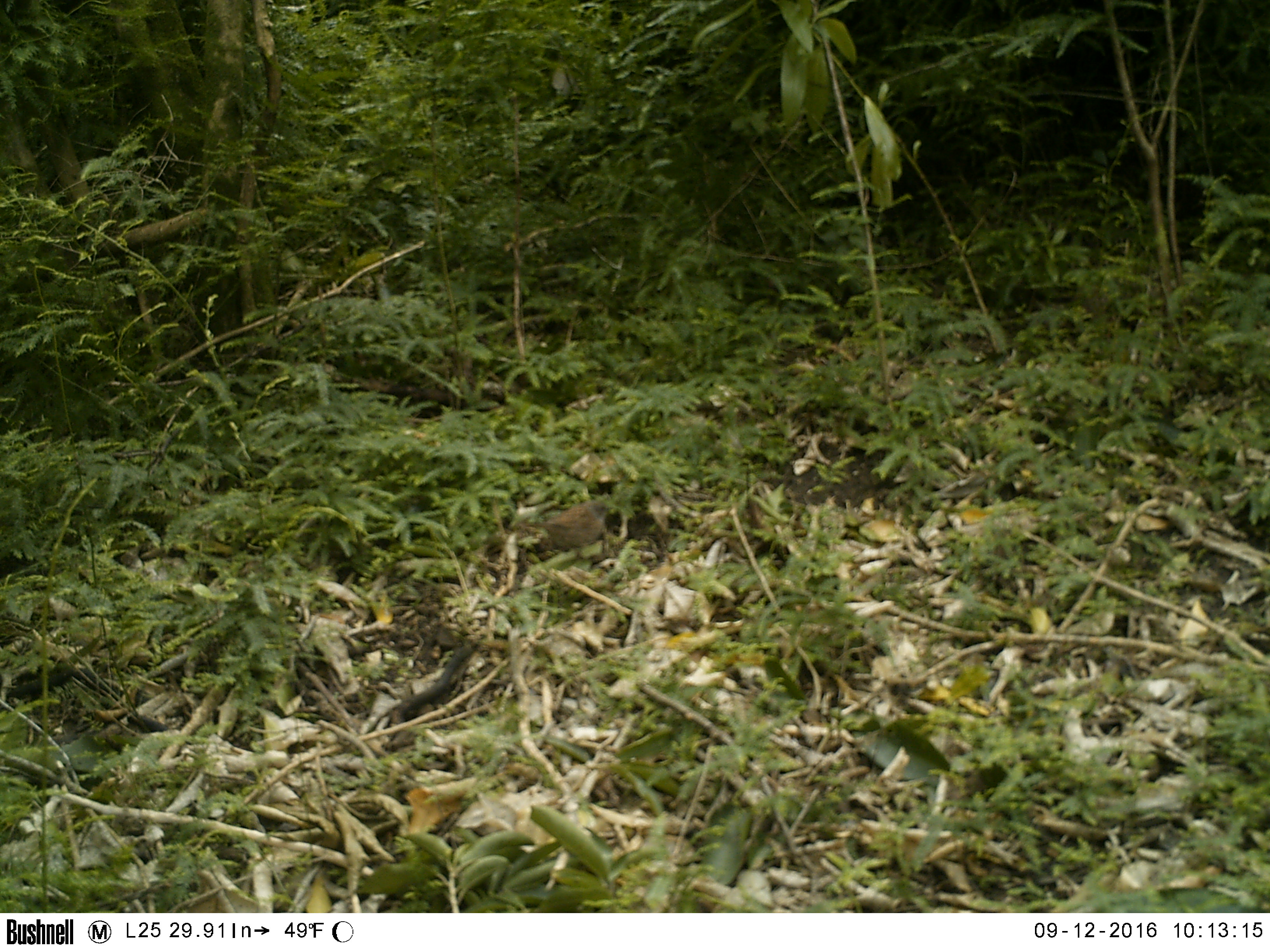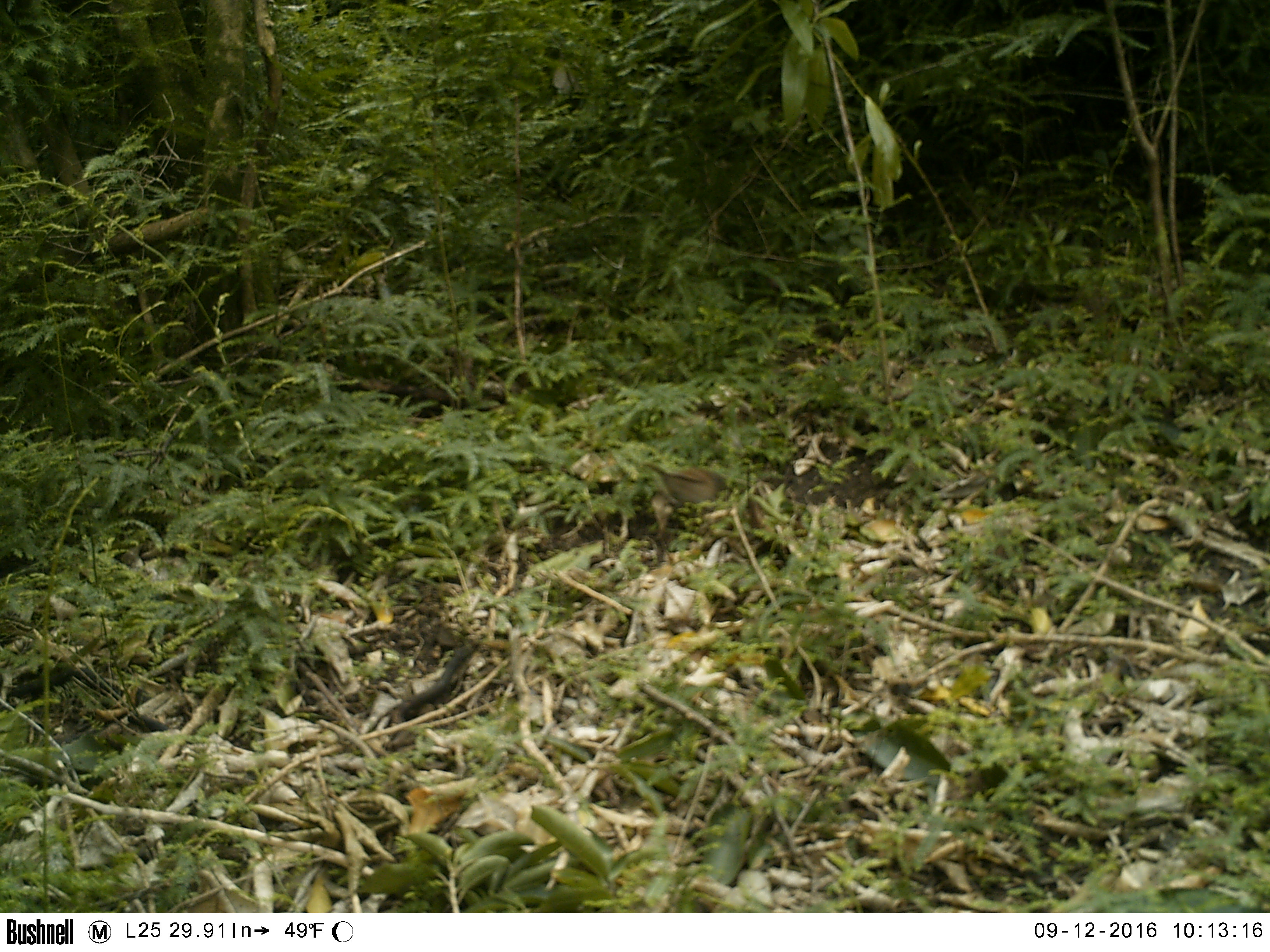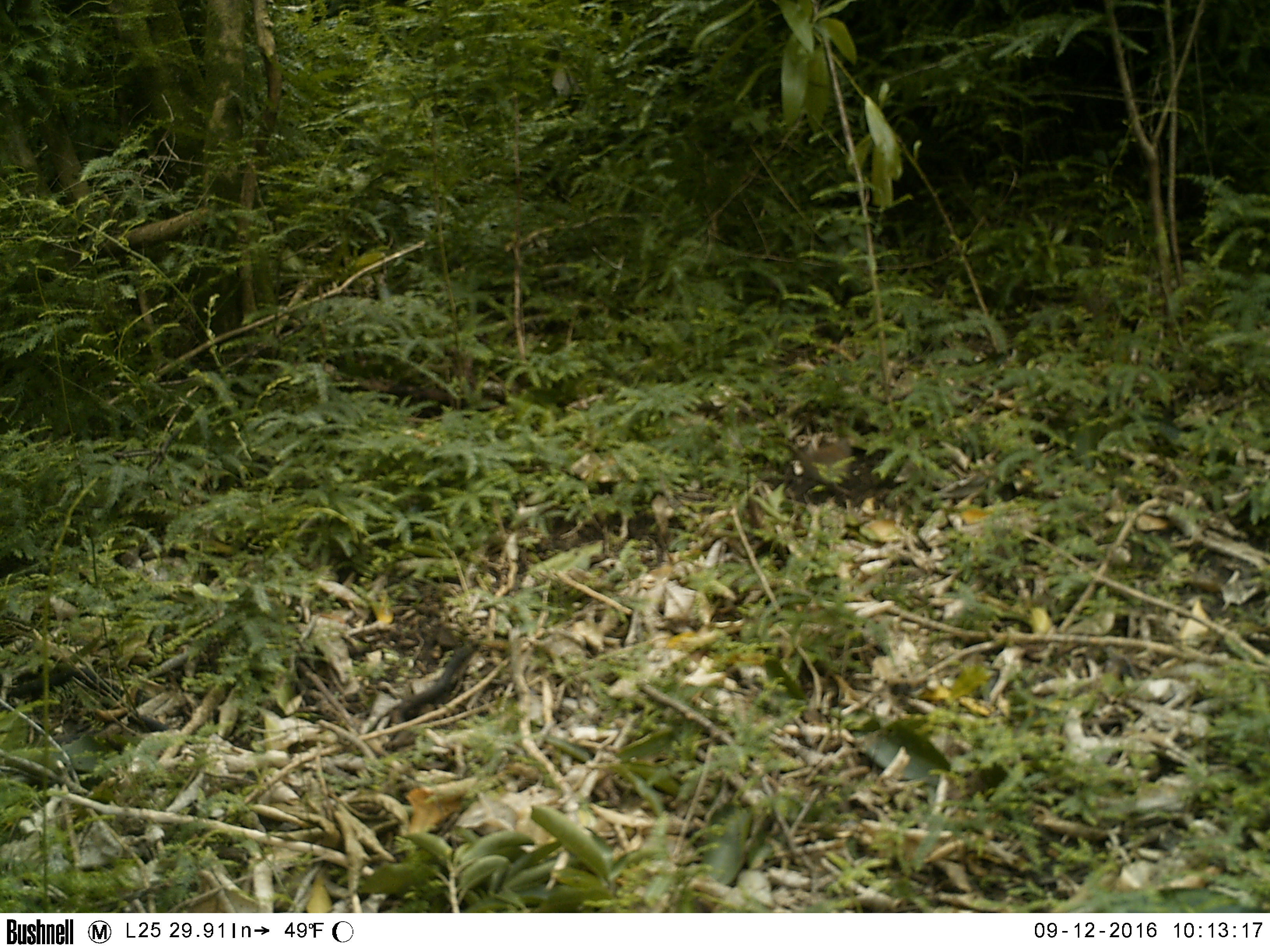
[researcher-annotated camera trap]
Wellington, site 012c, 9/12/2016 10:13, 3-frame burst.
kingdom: Animalia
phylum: Chordata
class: Aves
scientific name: Aves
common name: bird